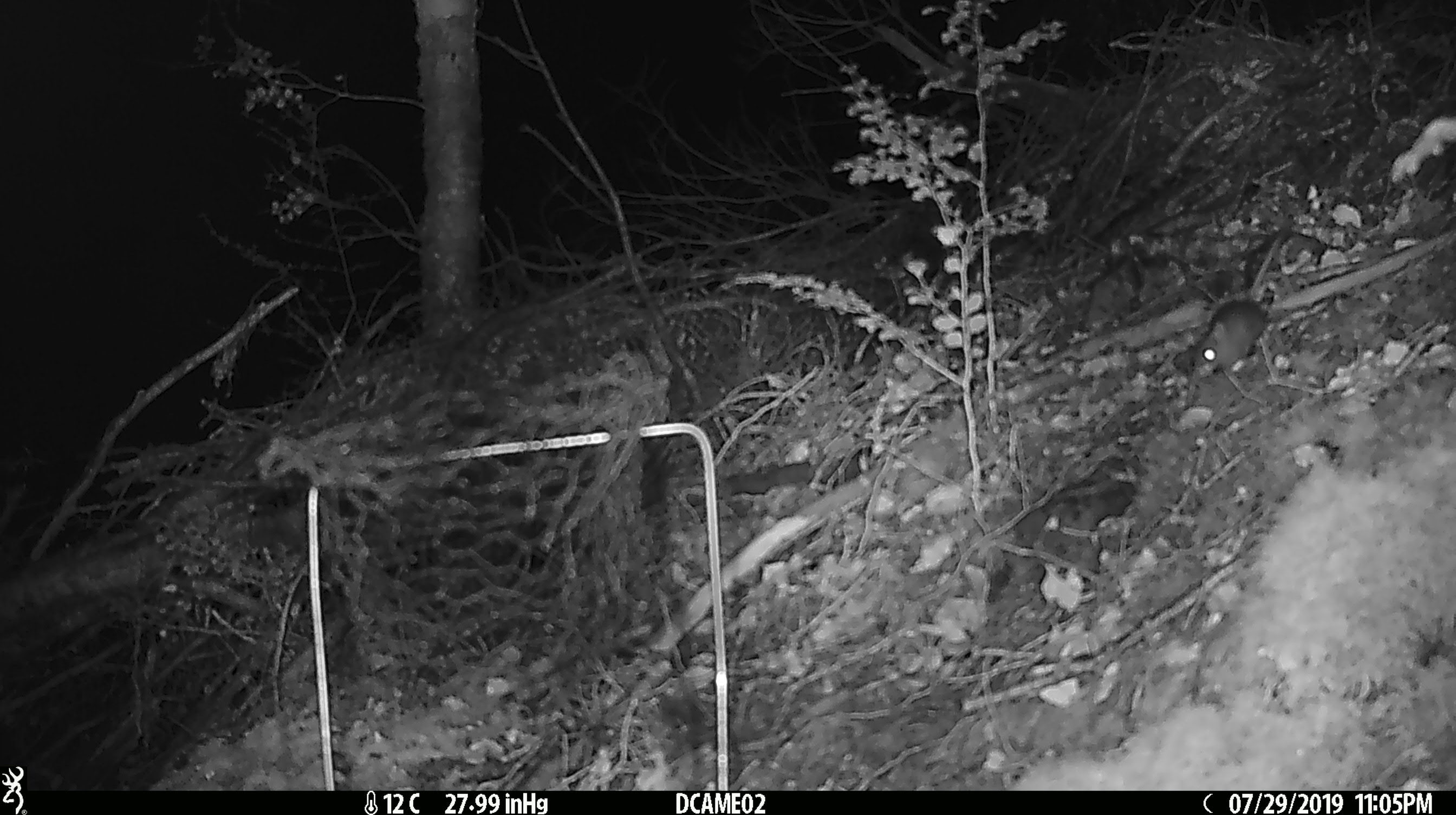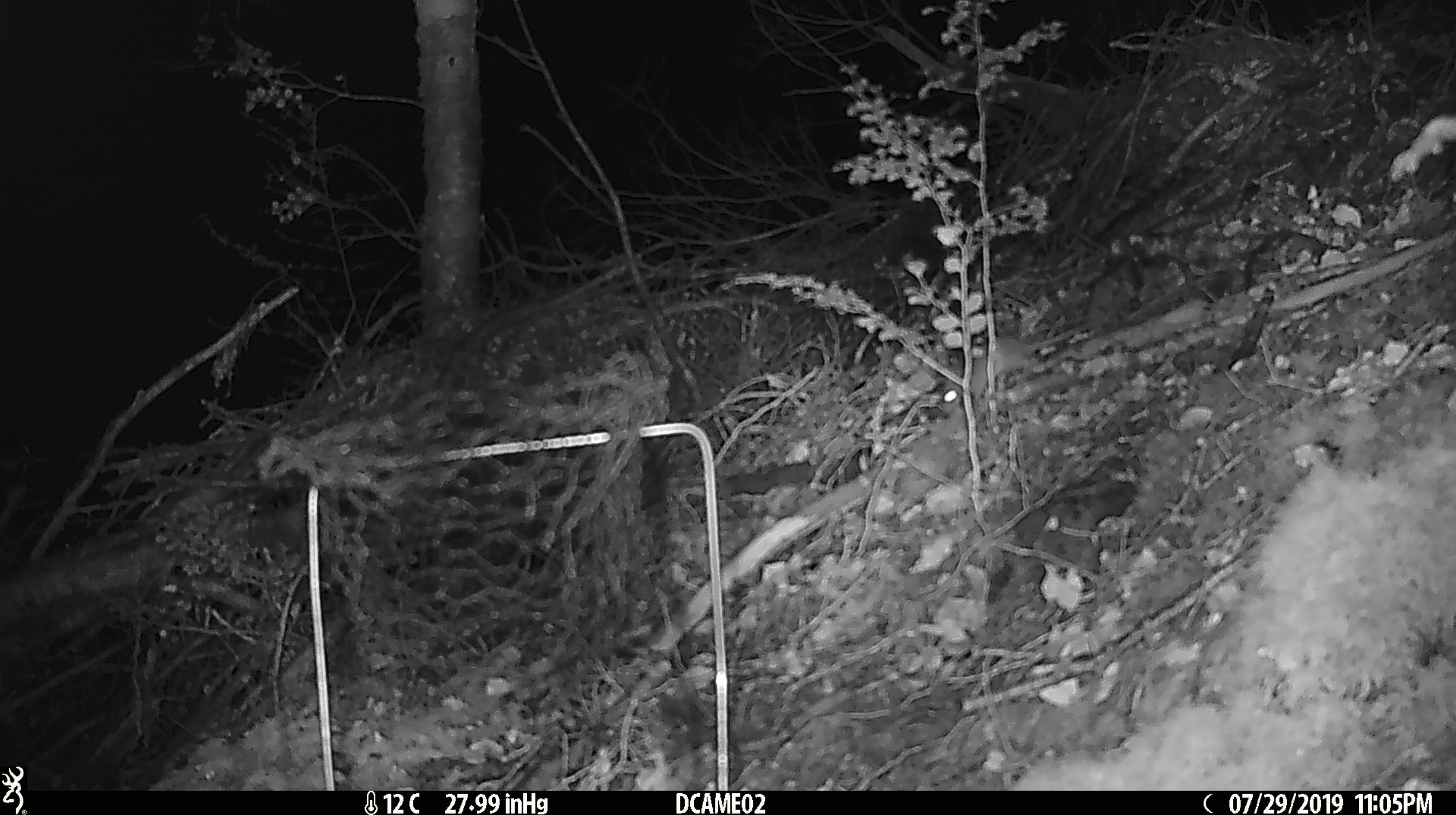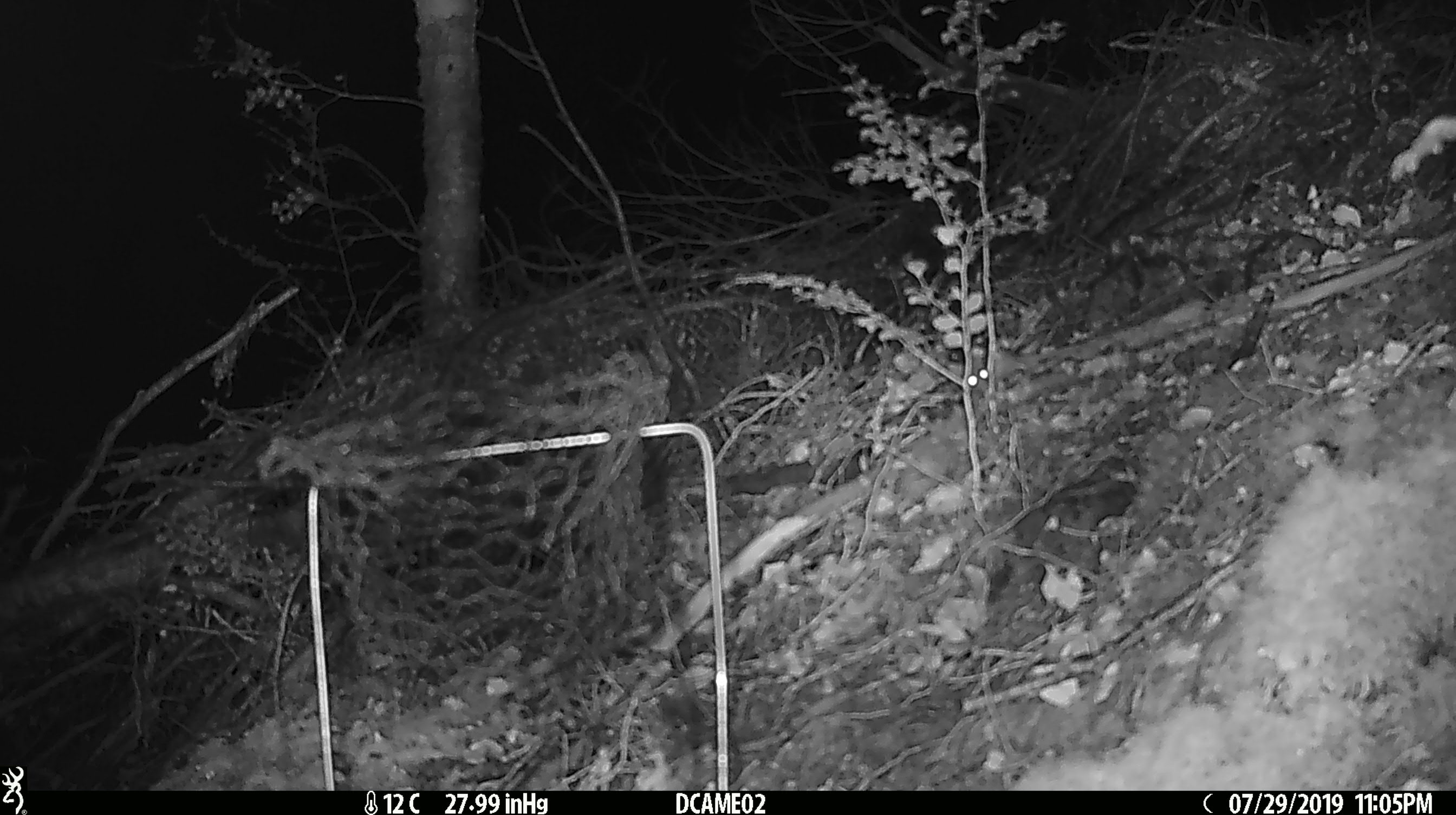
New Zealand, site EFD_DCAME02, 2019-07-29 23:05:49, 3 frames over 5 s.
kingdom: Animalia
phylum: Chordata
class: Mammalia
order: Rodentia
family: Muridae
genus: Mus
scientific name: Mus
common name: mouse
Mouse (Mus).